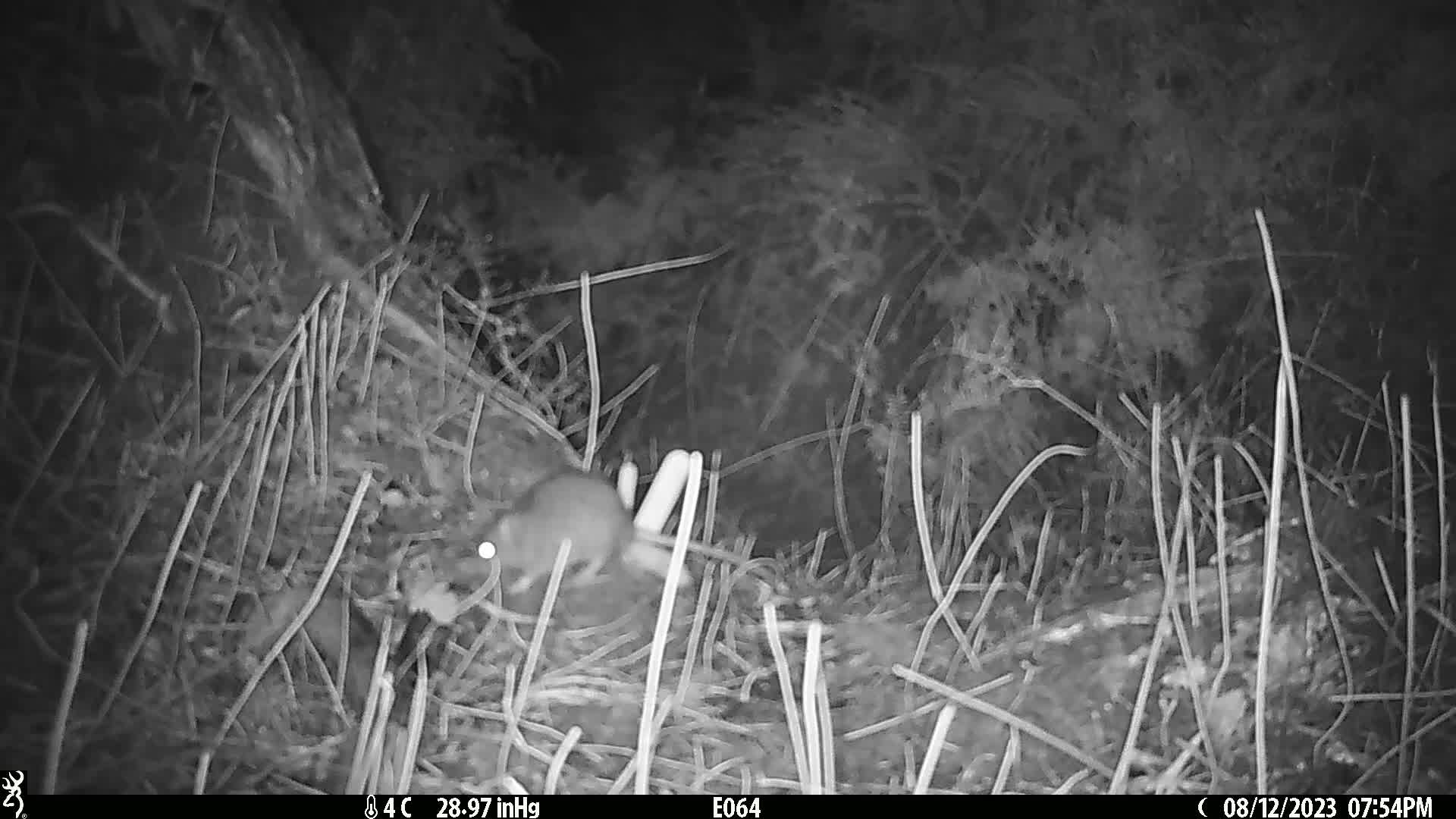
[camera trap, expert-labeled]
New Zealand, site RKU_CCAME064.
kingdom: Animalia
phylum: Chordata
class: Mammalia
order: Rodentia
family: Muridae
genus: Rattus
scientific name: Rattus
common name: rat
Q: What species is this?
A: Rat (Rattus).